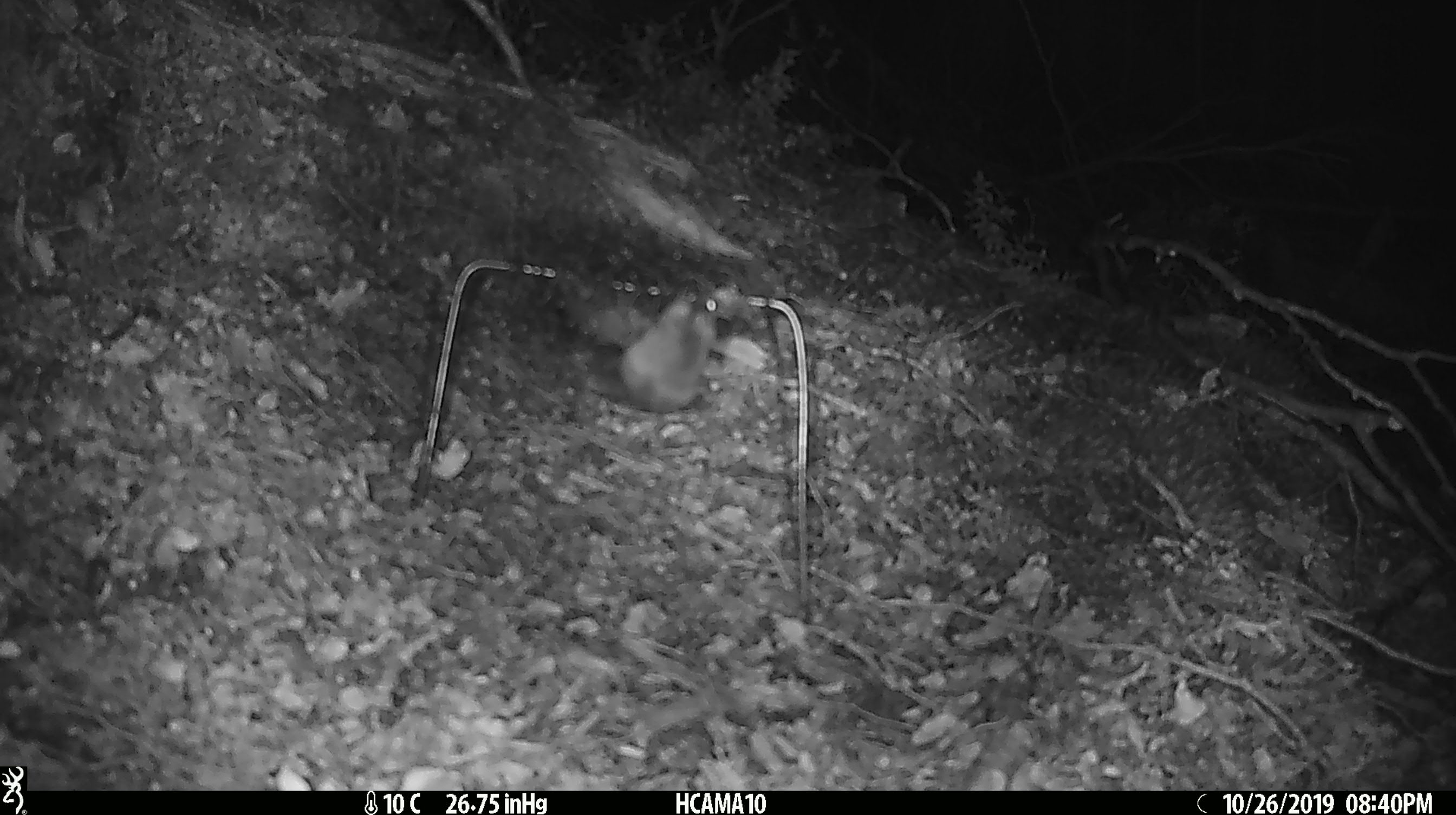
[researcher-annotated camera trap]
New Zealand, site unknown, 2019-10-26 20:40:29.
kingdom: Animalia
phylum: Chordata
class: Mammalia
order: Rodentia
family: Muridae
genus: Mus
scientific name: Mus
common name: mouse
Mouse (Mus).